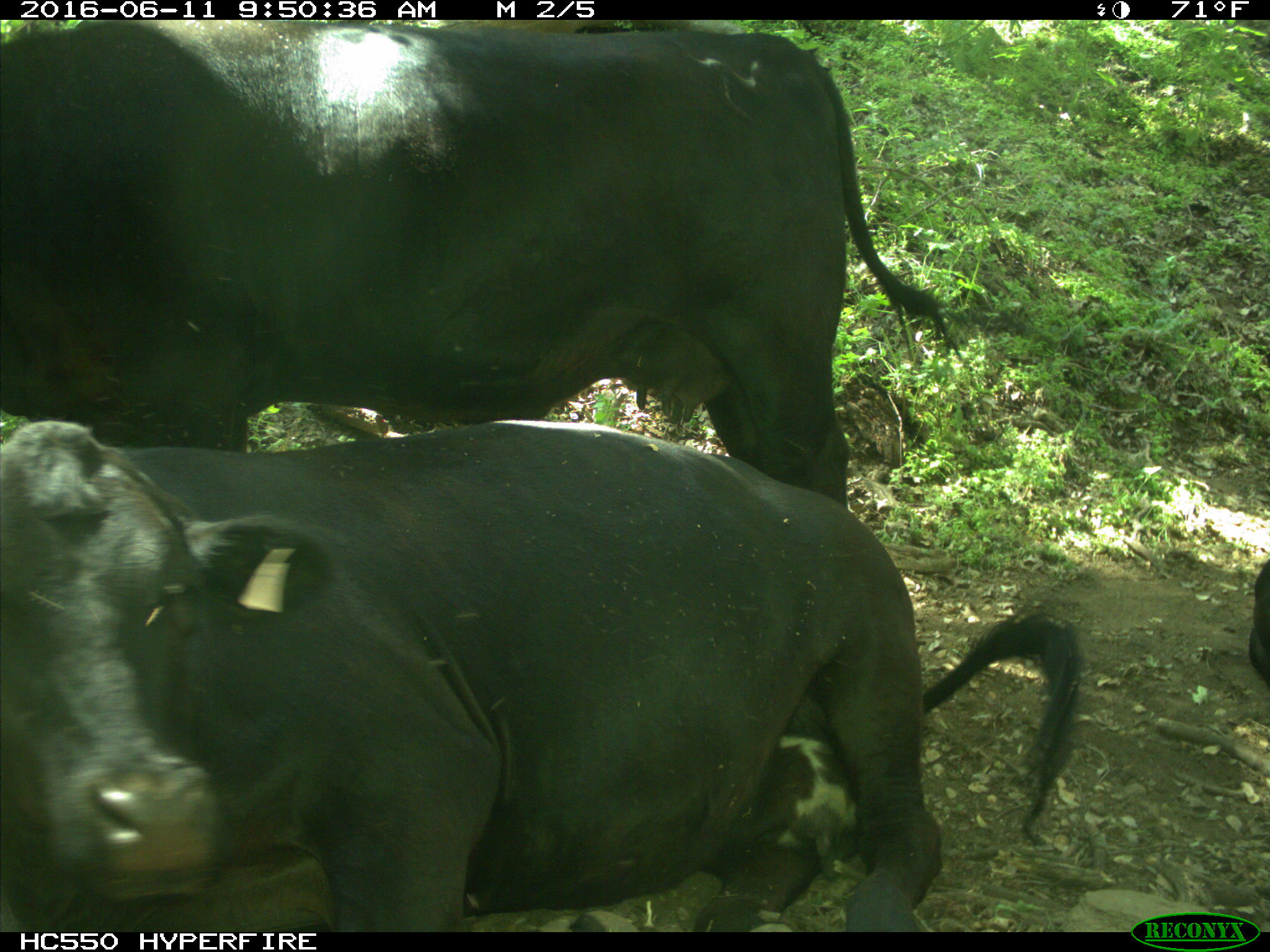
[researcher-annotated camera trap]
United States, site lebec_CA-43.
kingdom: Animalia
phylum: Chordata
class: Mammalia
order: Artiodactyla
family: Bovidae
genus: Bos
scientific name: Bos taurus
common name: domestic cow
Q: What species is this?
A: Bos taurus (domestic cow).